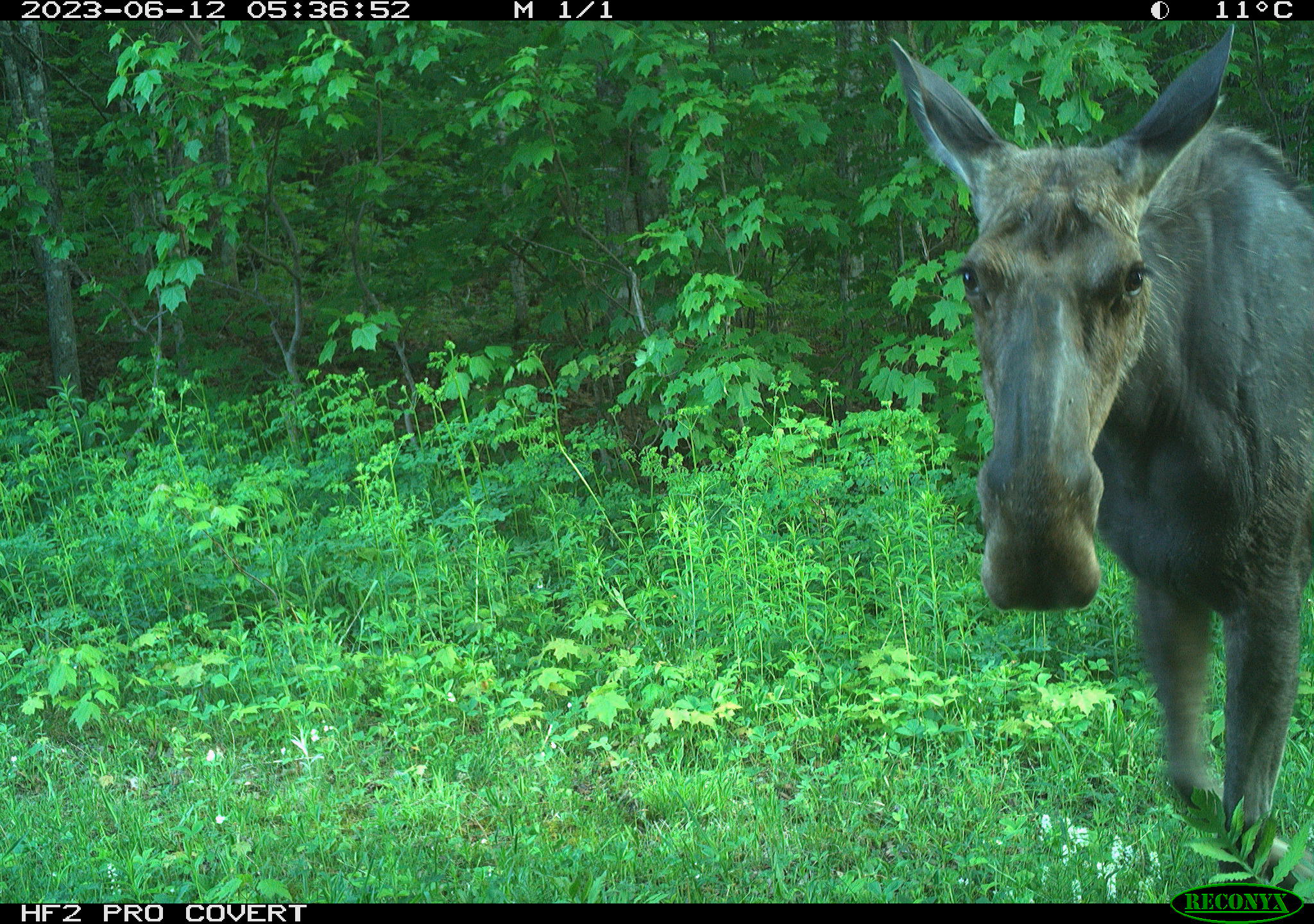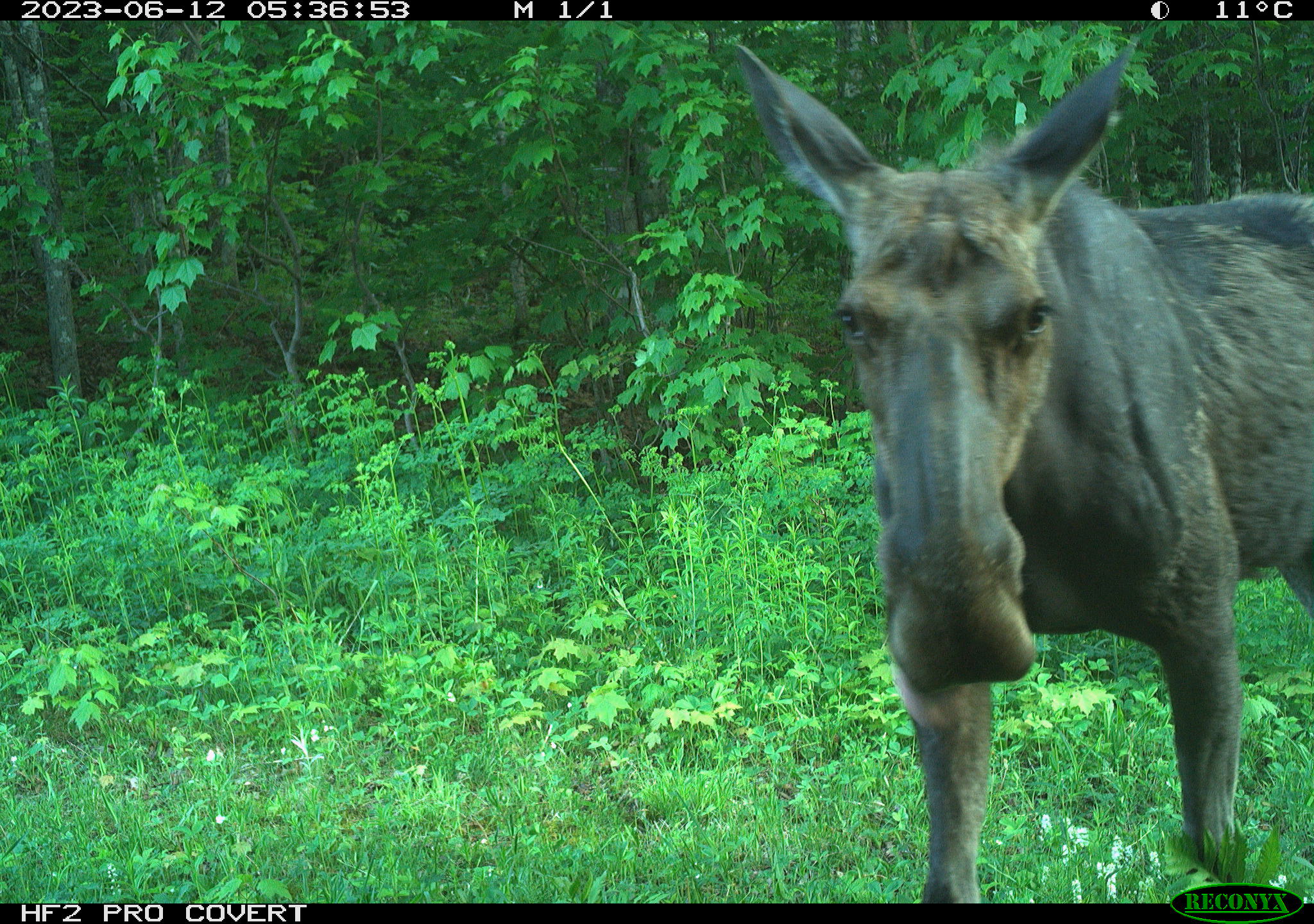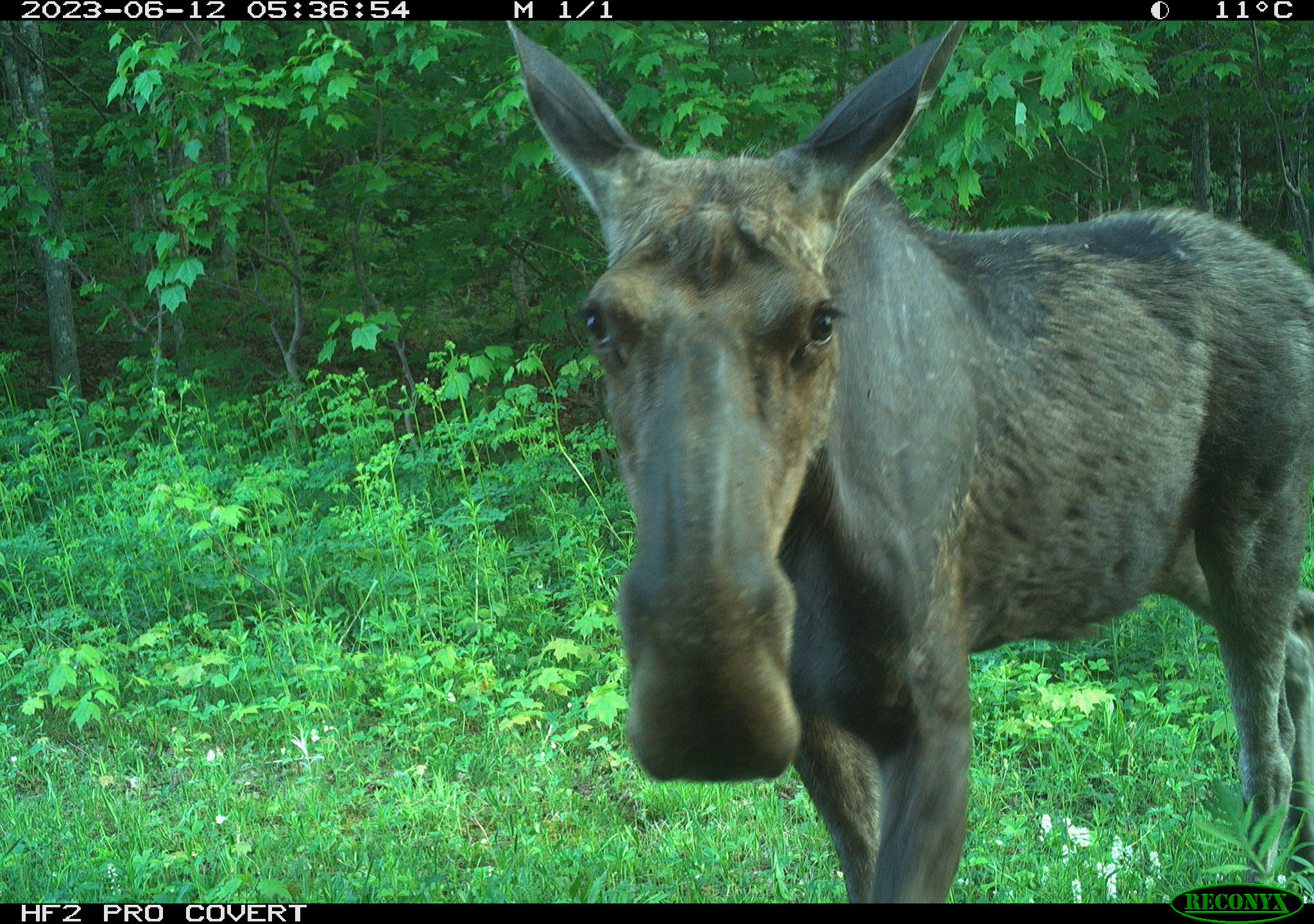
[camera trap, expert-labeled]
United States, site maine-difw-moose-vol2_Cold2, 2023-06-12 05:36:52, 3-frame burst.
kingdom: Animalia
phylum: Chordata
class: Mammalia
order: Artiodactyla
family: Cervidae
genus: Alces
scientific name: Alces alces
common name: moose